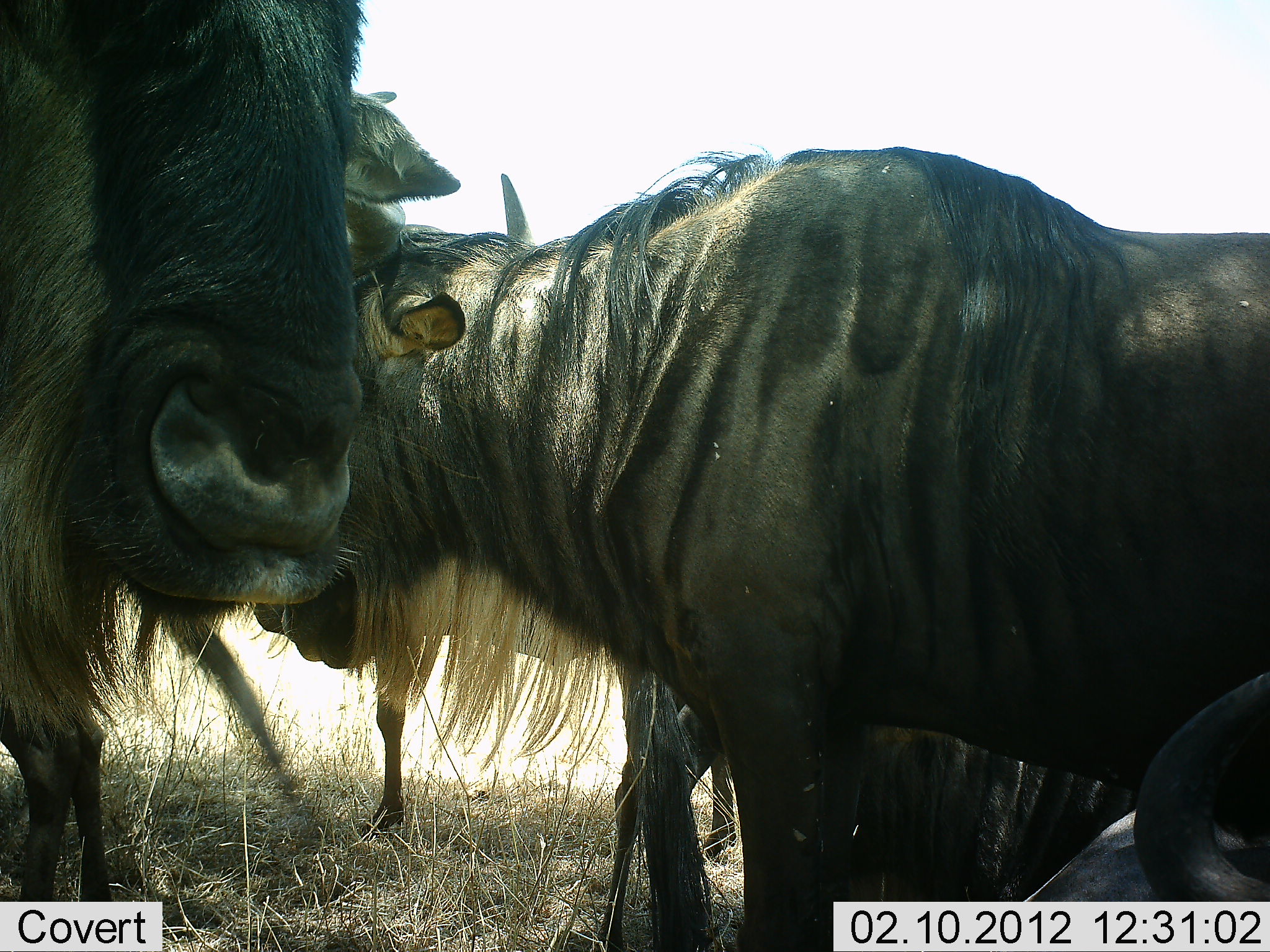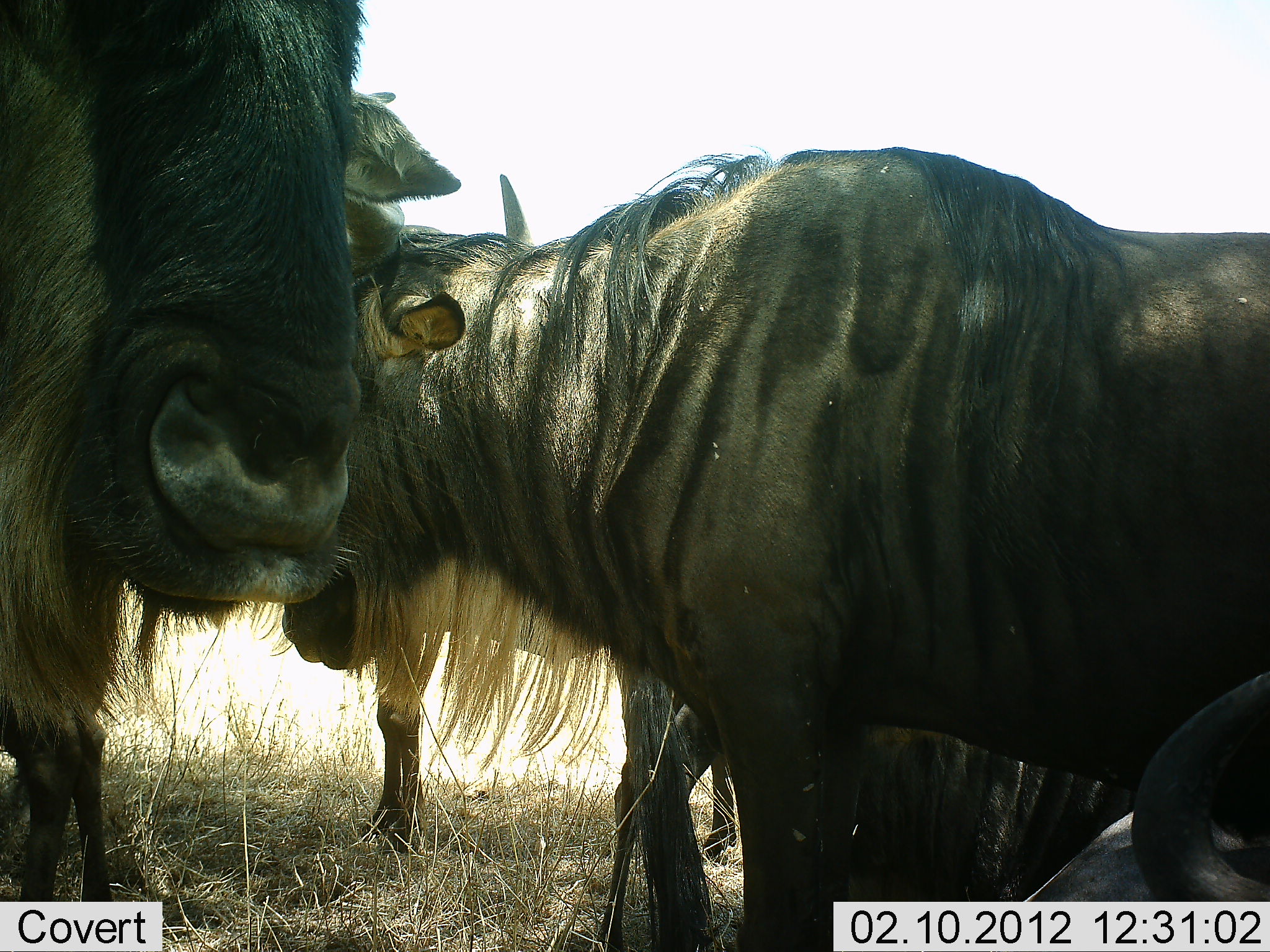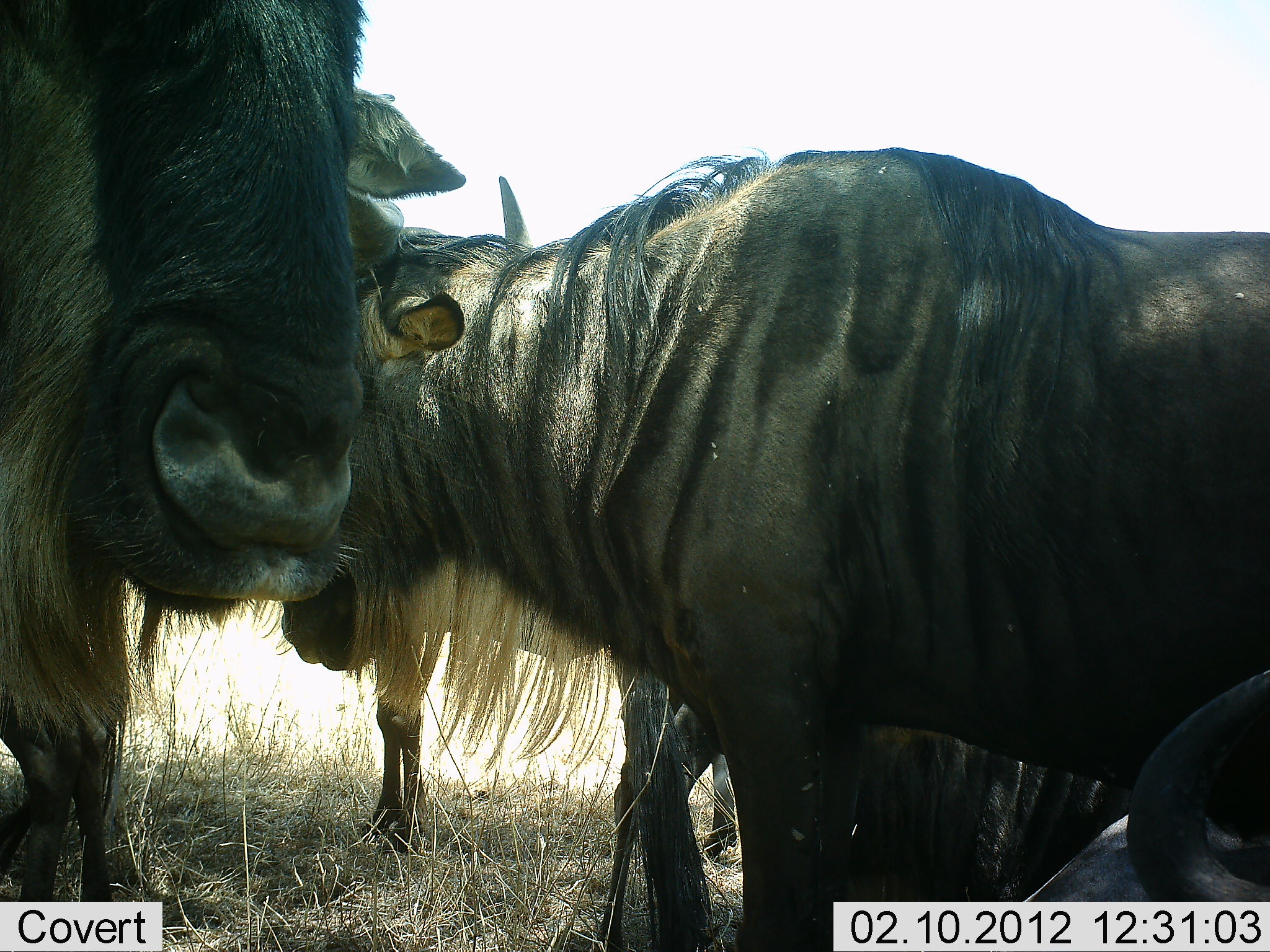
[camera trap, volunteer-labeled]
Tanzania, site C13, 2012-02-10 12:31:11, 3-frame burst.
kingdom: Animalia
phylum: Chordata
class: Mammalia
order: Artiodactyla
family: Bovidae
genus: Connochaetes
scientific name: Connochaetes taurinus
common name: blue wildebeest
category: wildebeest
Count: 4.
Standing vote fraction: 80%.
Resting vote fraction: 33%.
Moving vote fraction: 0%.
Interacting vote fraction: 20%.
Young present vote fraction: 0%.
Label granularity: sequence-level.